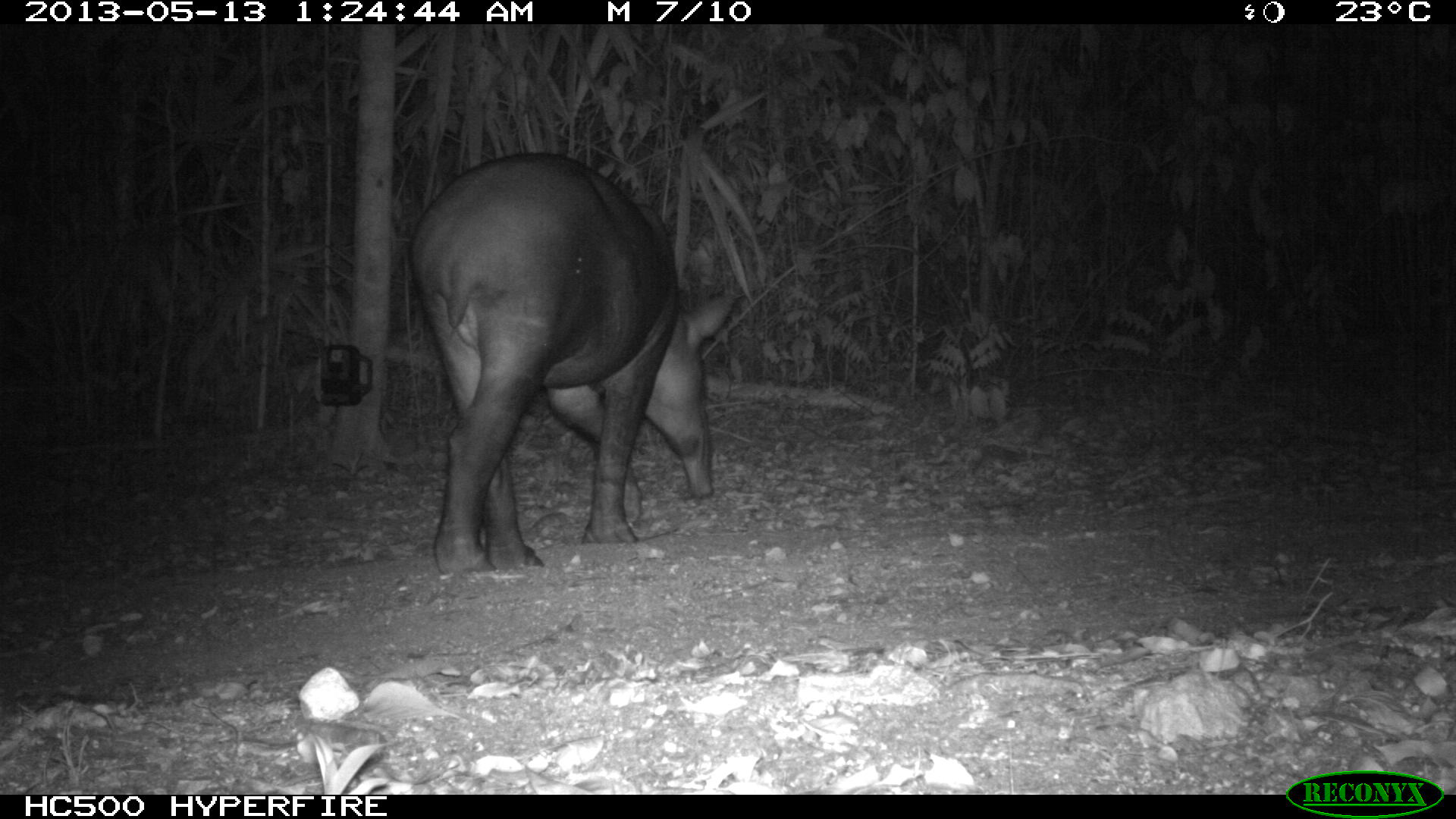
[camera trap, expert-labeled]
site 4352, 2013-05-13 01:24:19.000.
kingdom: Animalia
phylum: Chordata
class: Mammalia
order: Perissodactyla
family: Tapiridae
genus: Tapirus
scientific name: Tapirus bairdii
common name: baird's tapir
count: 2